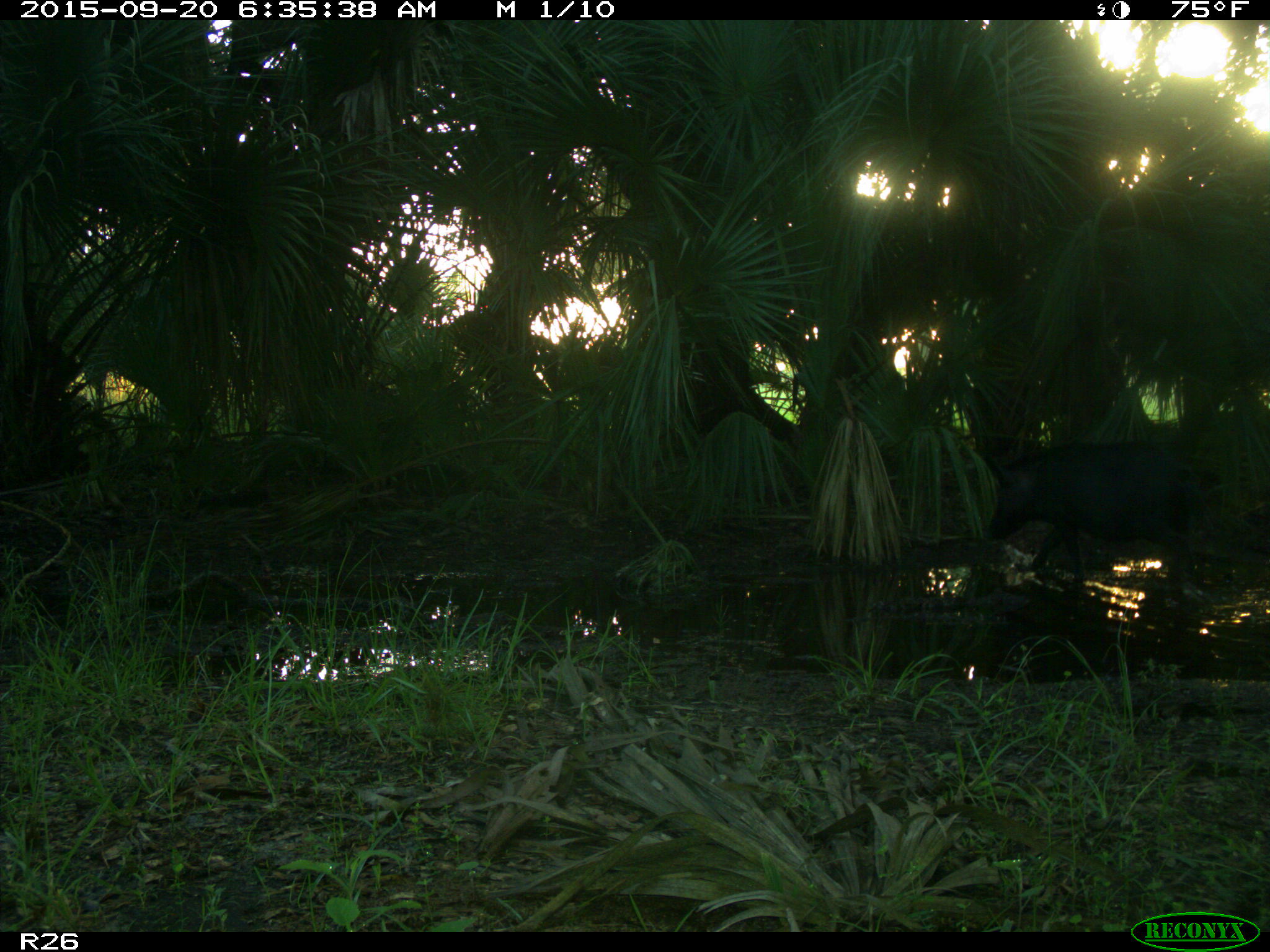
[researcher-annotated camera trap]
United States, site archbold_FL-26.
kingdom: Animalia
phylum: Chordata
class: Mammalia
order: Artiodactyla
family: Suidae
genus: Sus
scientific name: Sus scrofa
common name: wild boar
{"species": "Sus scrofa (wild boar)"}